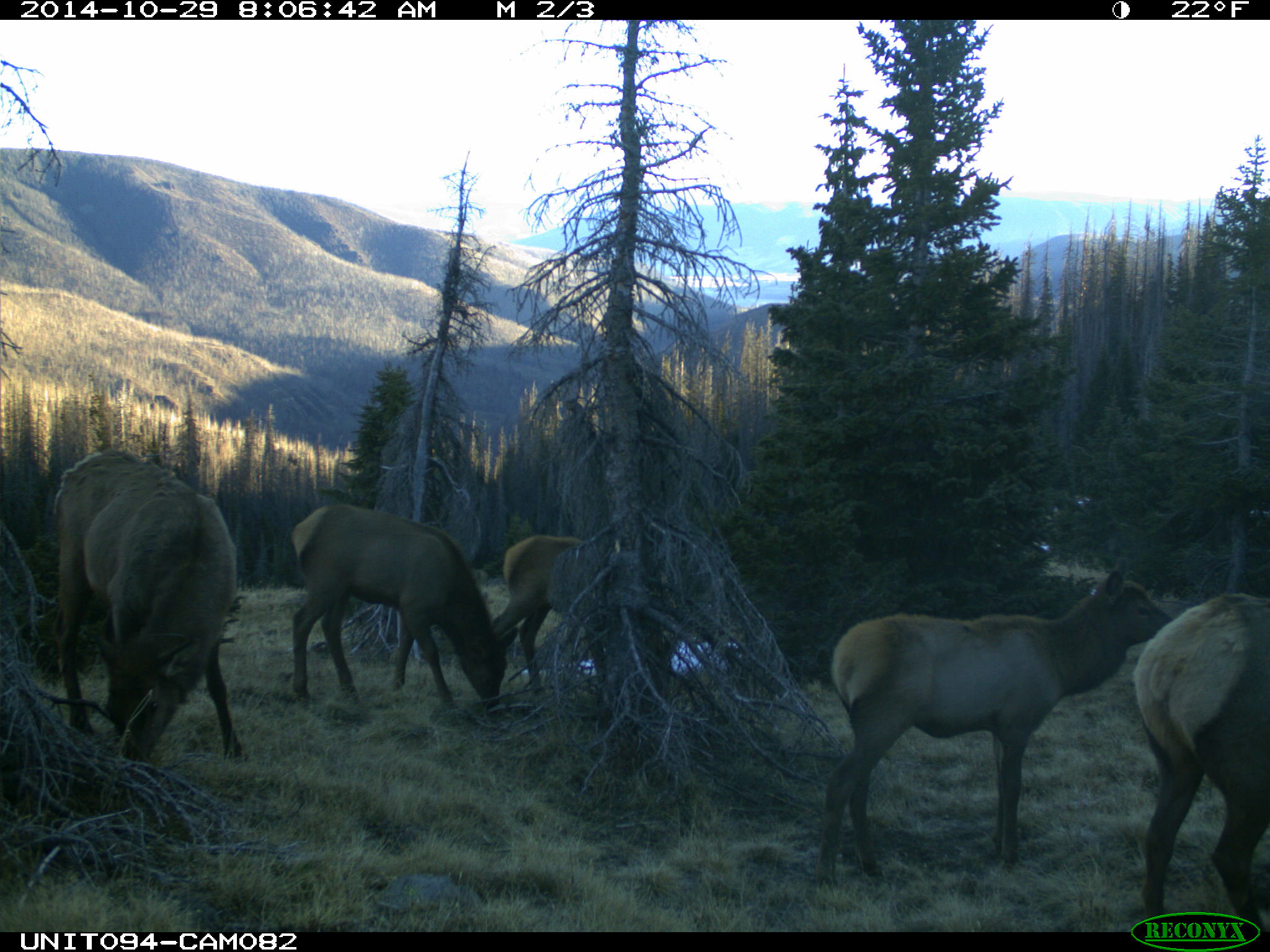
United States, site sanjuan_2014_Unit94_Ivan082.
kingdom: Animalia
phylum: Chordata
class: Mammalia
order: Artiodactyla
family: Cervidae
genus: Cervus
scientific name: Cervus elaphus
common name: red deer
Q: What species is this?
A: Cervus elaphus (red deer).